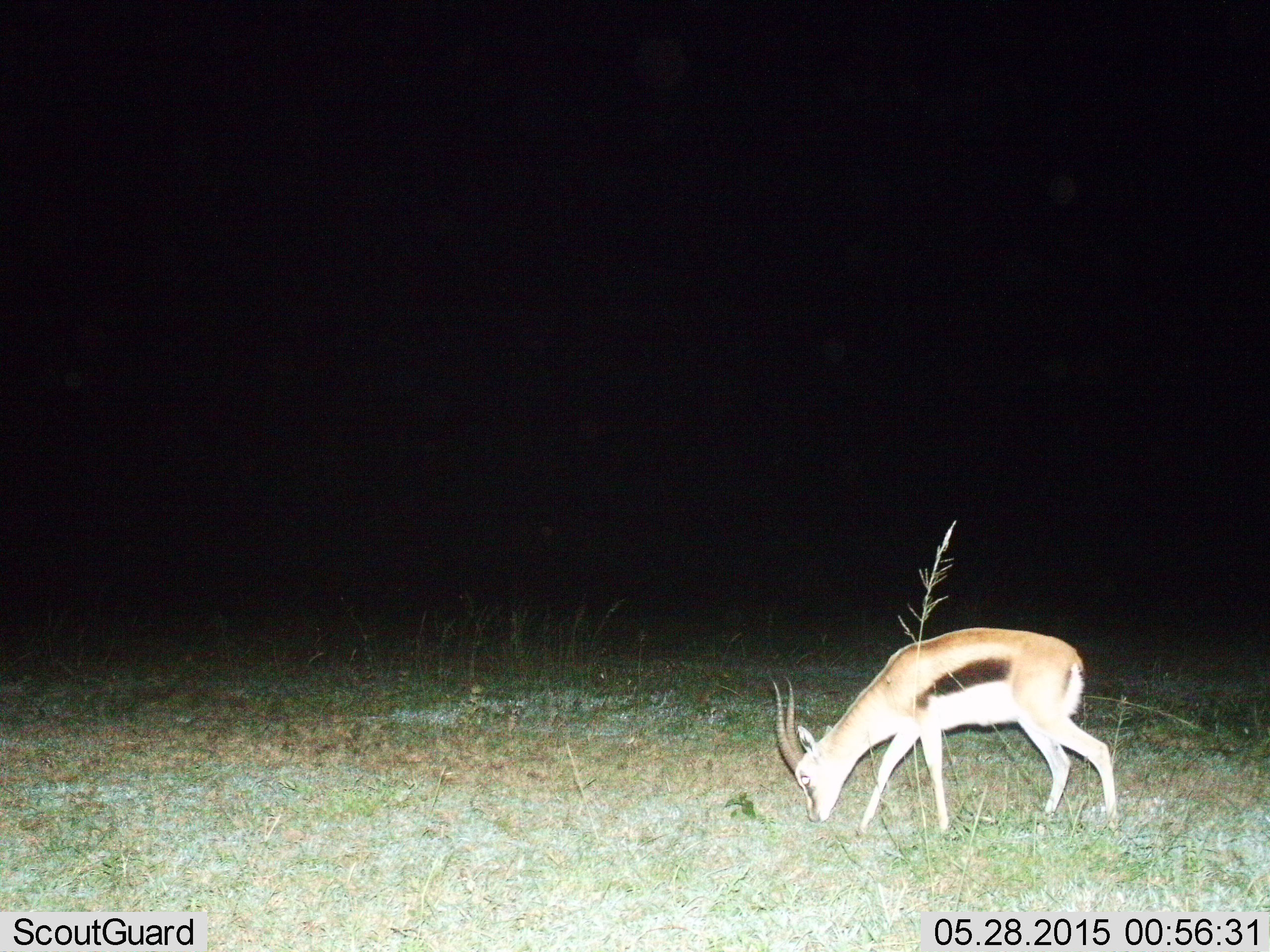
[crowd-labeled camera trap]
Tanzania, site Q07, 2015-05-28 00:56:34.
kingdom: Animalia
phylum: Chordata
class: Mammalia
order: Artiodactyla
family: Bovidae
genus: Eudorcas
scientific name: Eudorcas thomsonii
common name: thomson's gazelle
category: gazellethomsons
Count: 1.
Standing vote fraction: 0%.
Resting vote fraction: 0%.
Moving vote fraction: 0%.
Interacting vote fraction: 0%.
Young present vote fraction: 0%.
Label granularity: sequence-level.